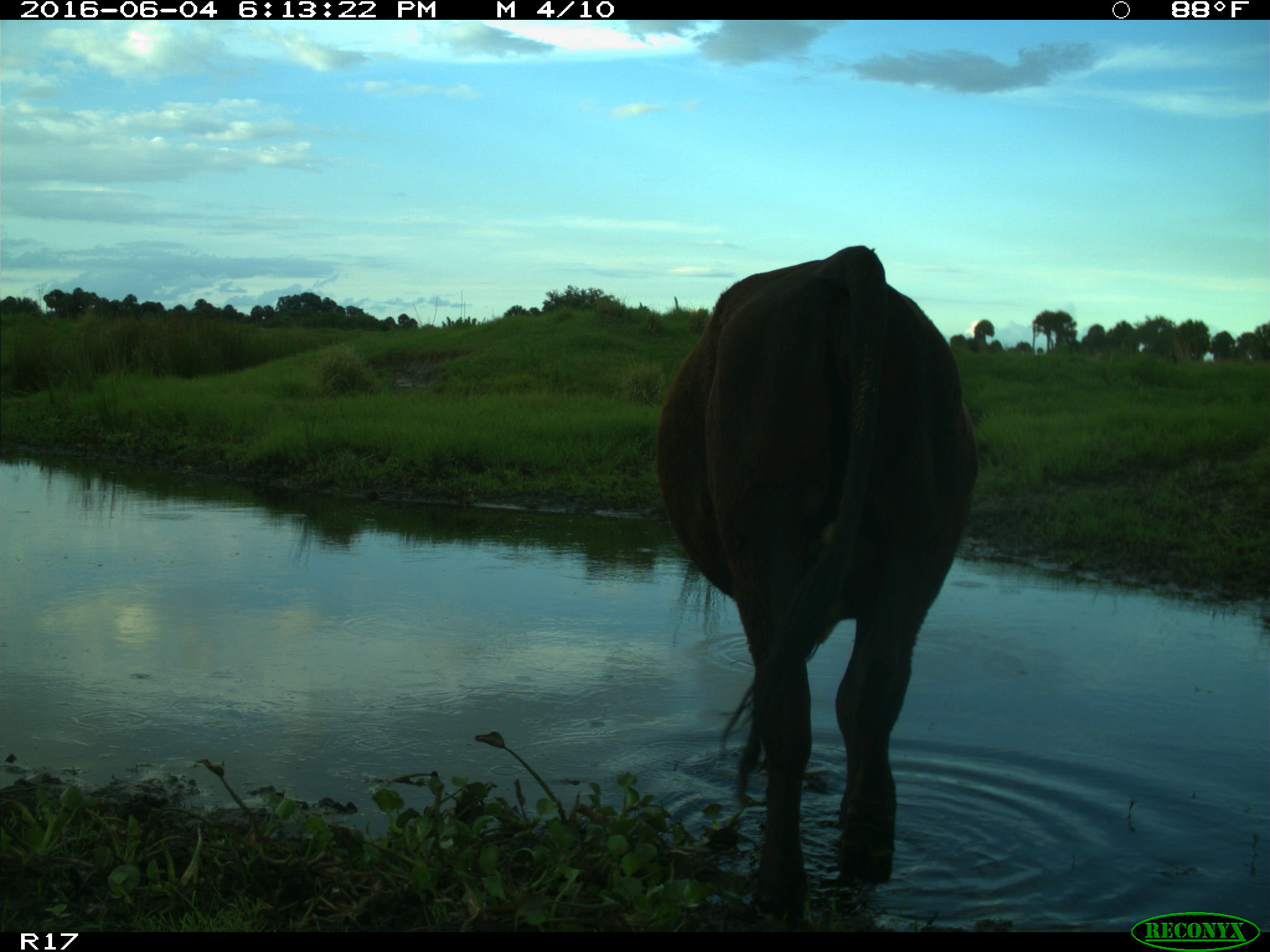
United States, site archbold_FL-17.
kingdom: Animalia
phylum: Chordata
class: Mammalia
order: Artiodactyla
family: Bovidae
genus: Bos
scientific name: Bos taurus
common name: domestic cow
Bos taurus (domestic cow).